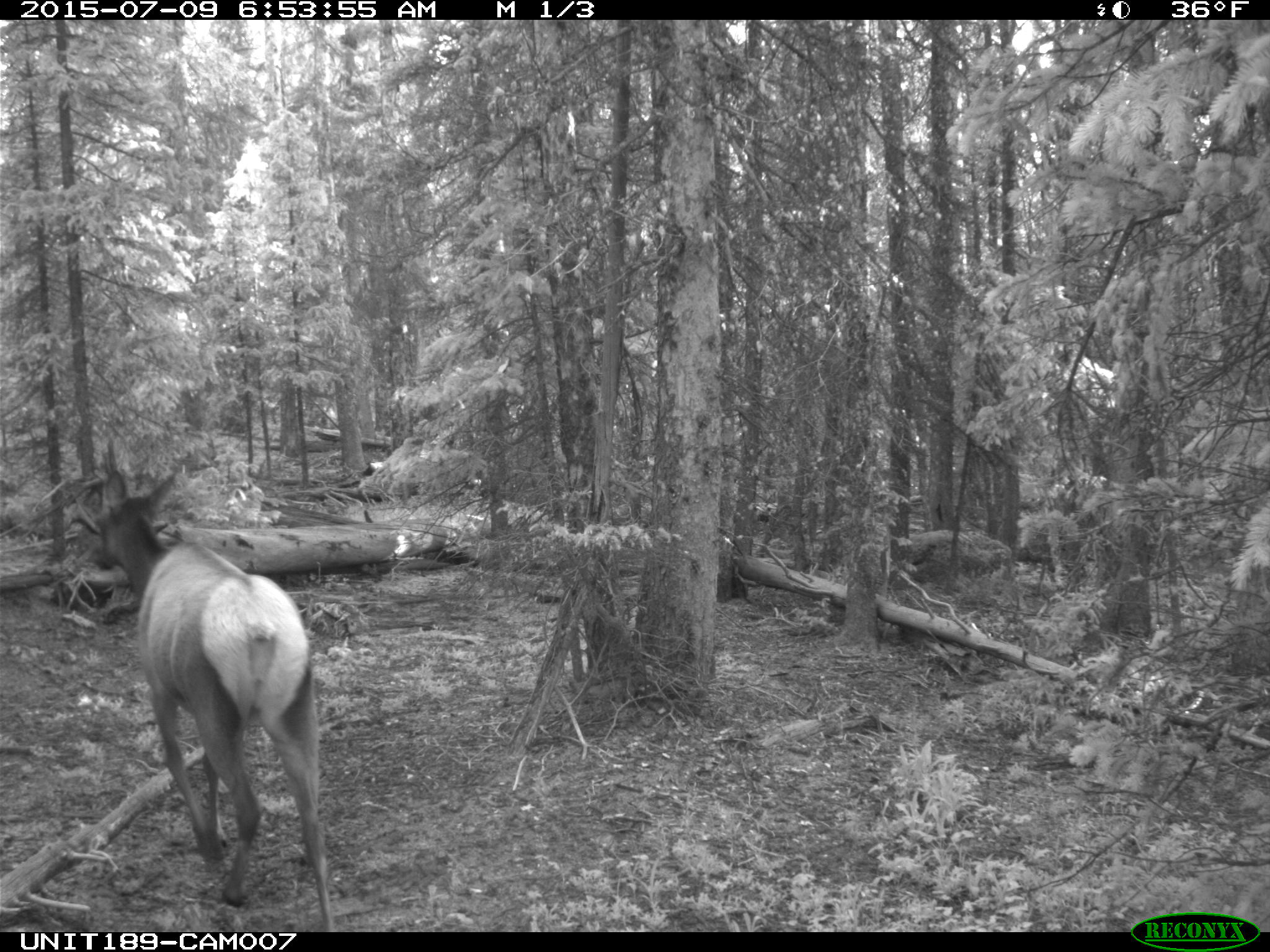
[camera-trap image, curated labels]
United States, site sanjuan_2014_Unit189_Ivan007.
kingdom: Animalia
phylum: Chordata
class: Mammalia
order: Artiodactyla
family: Cervidae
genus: Cervus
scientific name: Cervus elaphus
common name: red deer